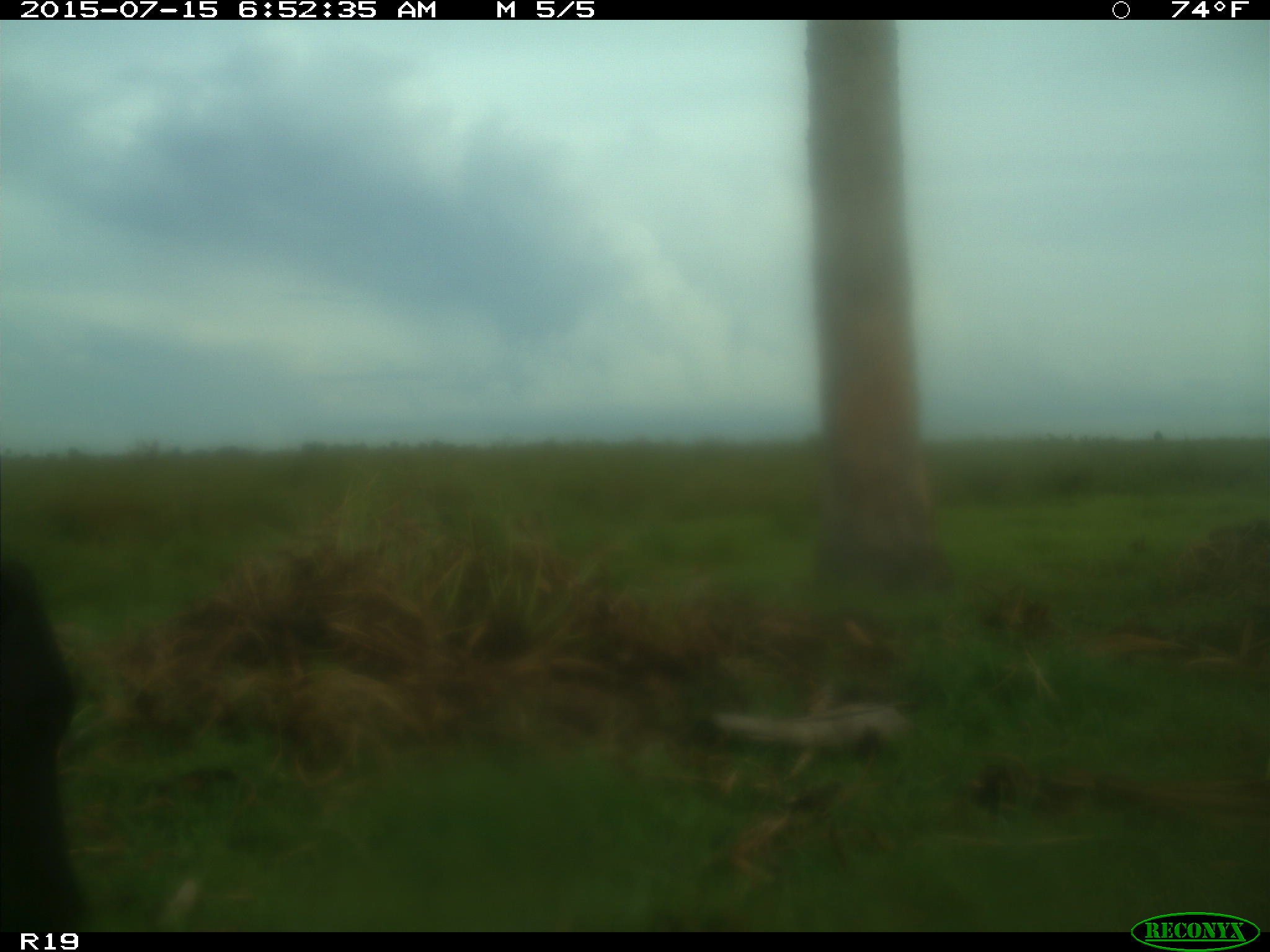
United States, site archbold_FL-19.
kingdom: Animalia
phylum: Chordata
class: Mammalia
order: Artiodactyla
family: Bovidae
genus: Bos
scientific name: Bos taurus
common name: domestic cow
Bos taurus (domestic cow).